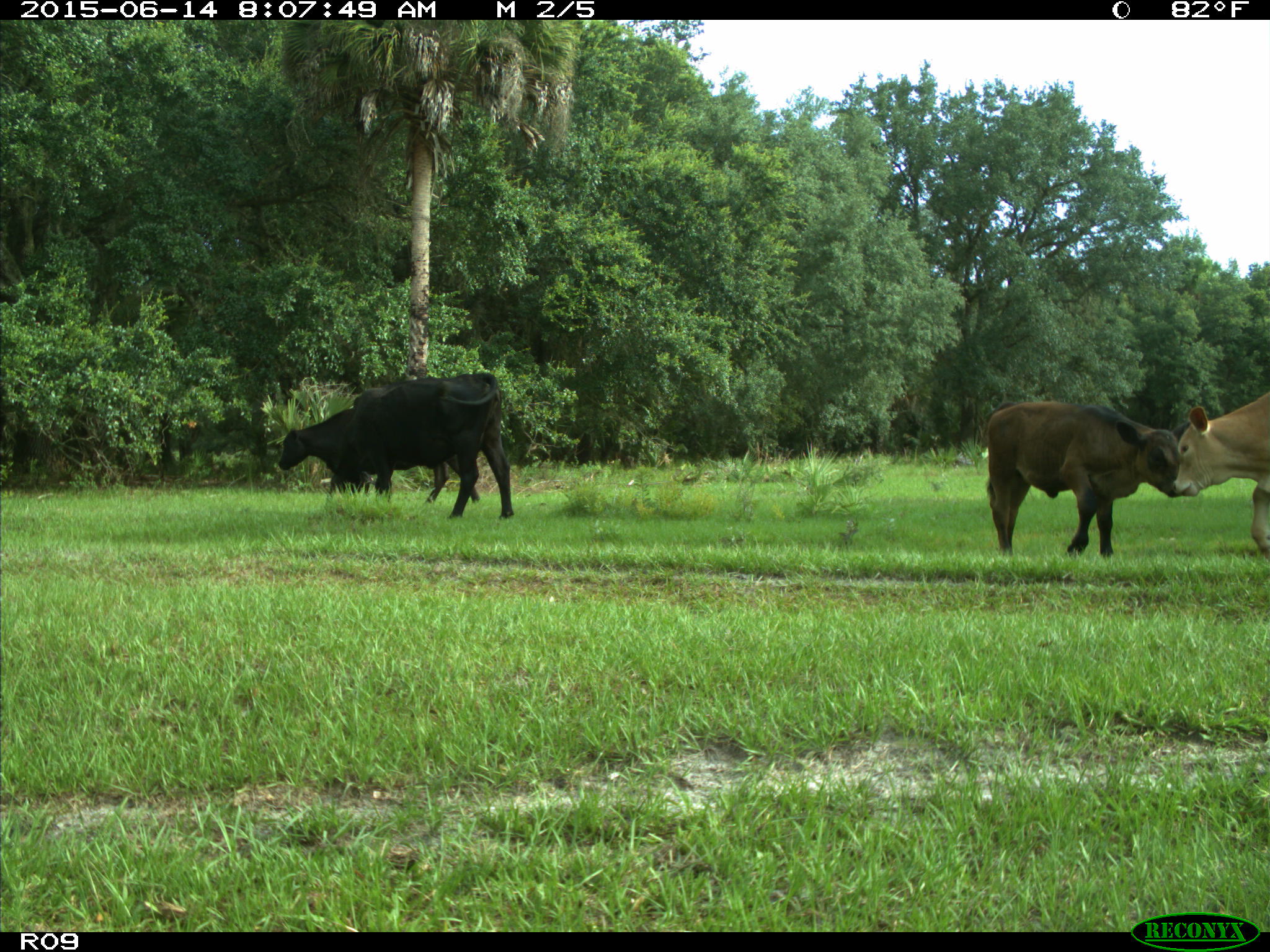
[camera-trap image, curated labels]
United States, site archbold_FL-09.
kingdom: Animalia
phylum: Chordata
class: Mammalia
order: Artiodactyla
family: Bovidae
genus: Bos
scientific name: Bos taurus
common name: domestic cow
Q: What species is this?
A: Bos taurus (domestic cow).